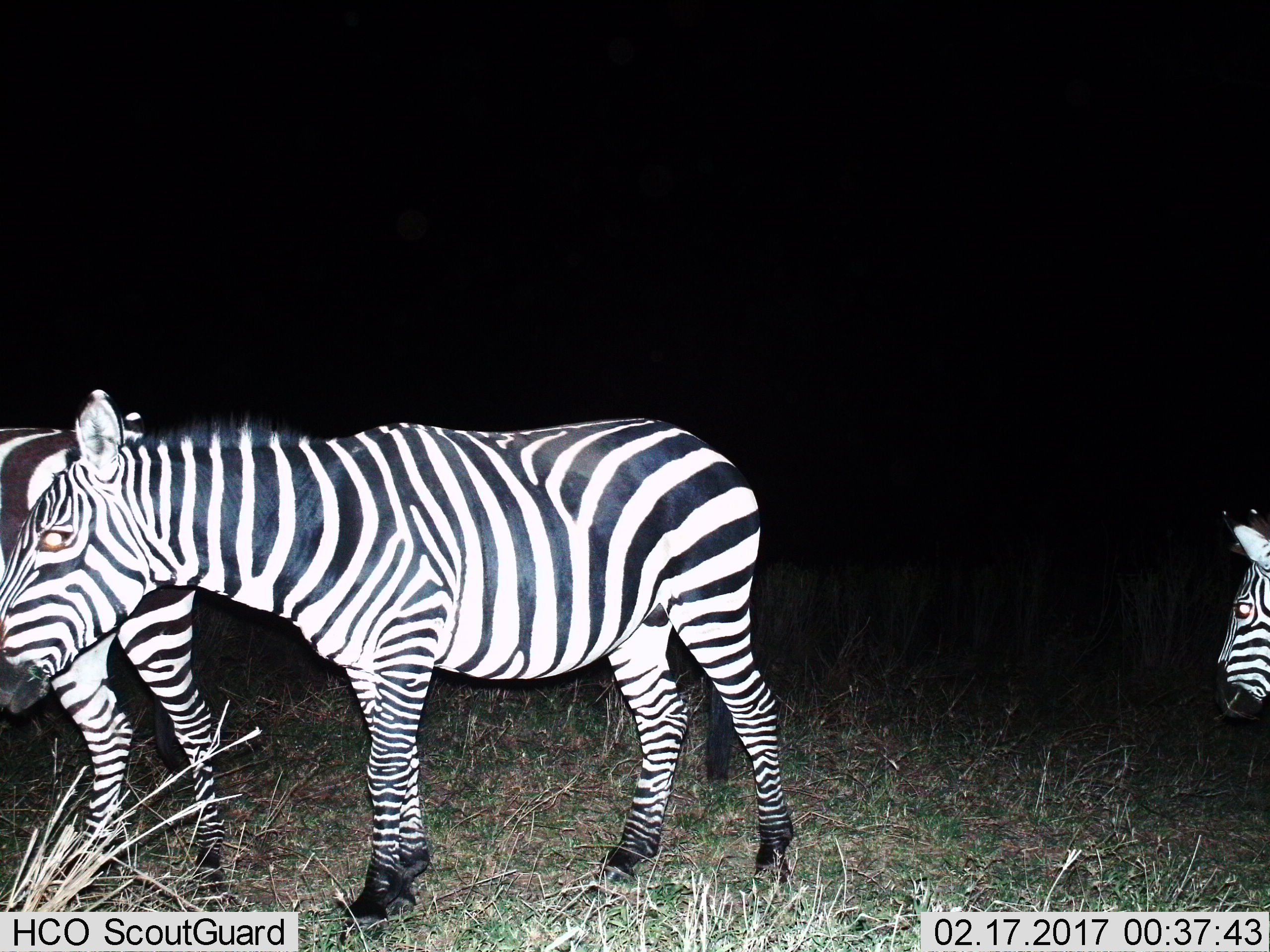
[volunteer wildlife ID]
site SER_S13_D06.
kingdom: Animalia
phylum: Chordata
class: Mammalia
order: Perissodactyla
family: Equidae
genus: Equus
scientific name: Equus quagga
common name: plains zebra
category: zebraplains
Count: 3.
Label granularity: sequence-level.